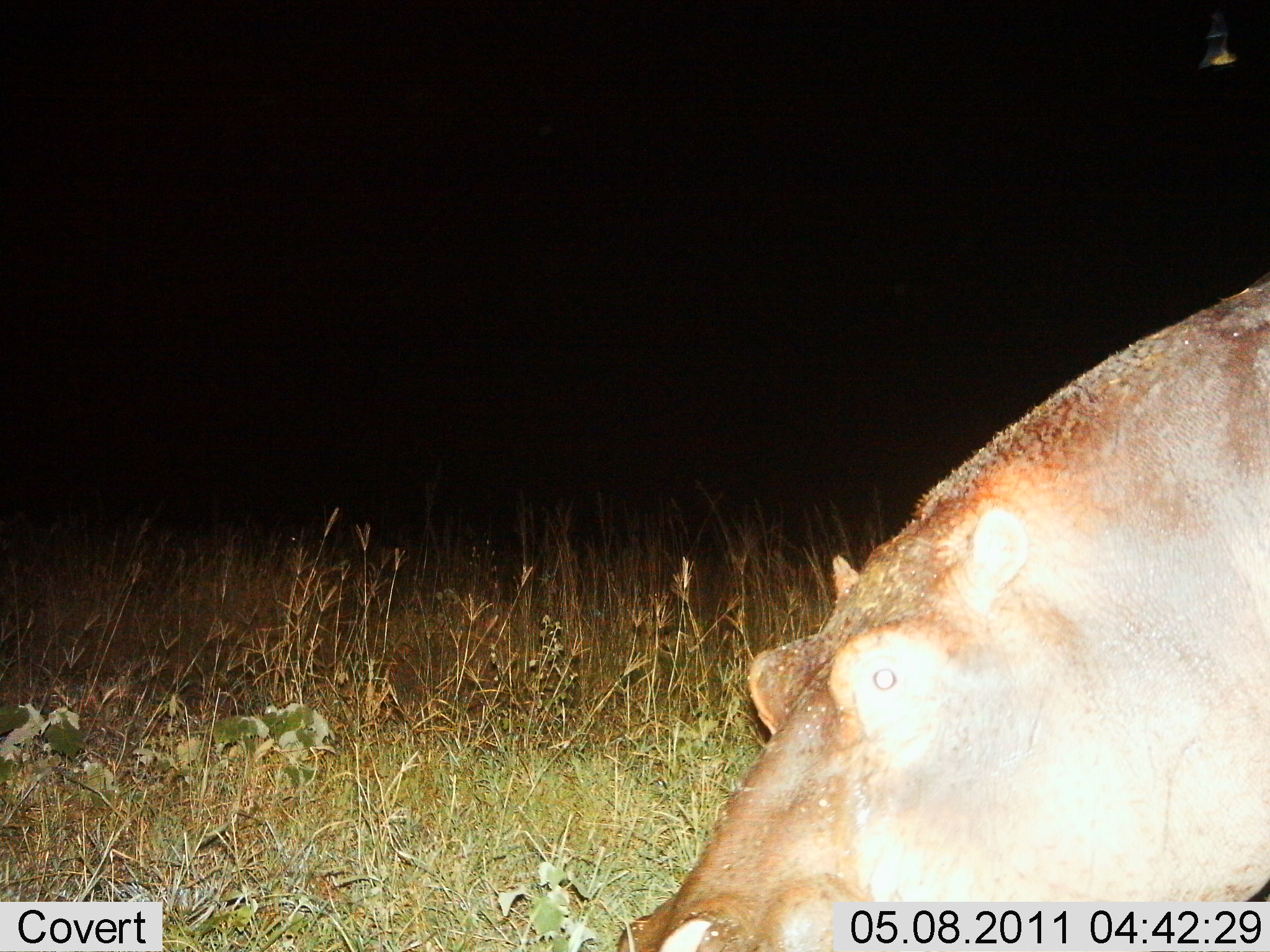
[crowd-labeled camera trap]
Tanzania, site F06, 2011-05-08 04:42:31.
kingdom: Animalia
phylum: Chordata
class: Mammalia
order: Artiodactyla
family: Hippopotamidae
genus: Hippopotamus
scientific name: Hippopotamus amphibius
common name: hippopotamus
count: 1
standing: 69%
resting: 0%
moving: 15%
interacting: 0%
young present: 0%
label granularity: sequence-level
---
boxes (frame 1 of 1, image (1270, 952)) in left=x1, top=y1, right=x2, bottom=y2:
animal: left=600, top=270, right=1268, bottom=952